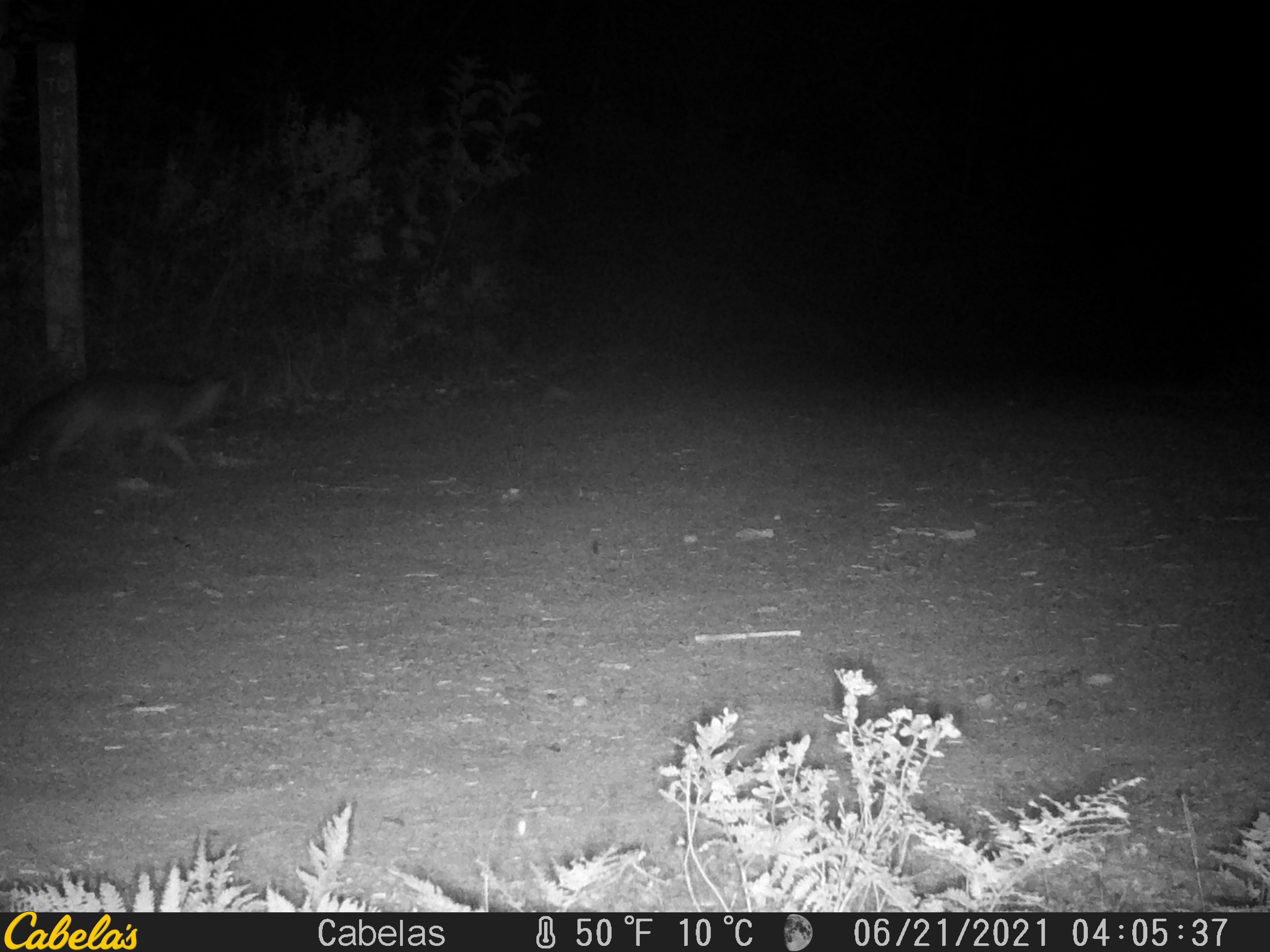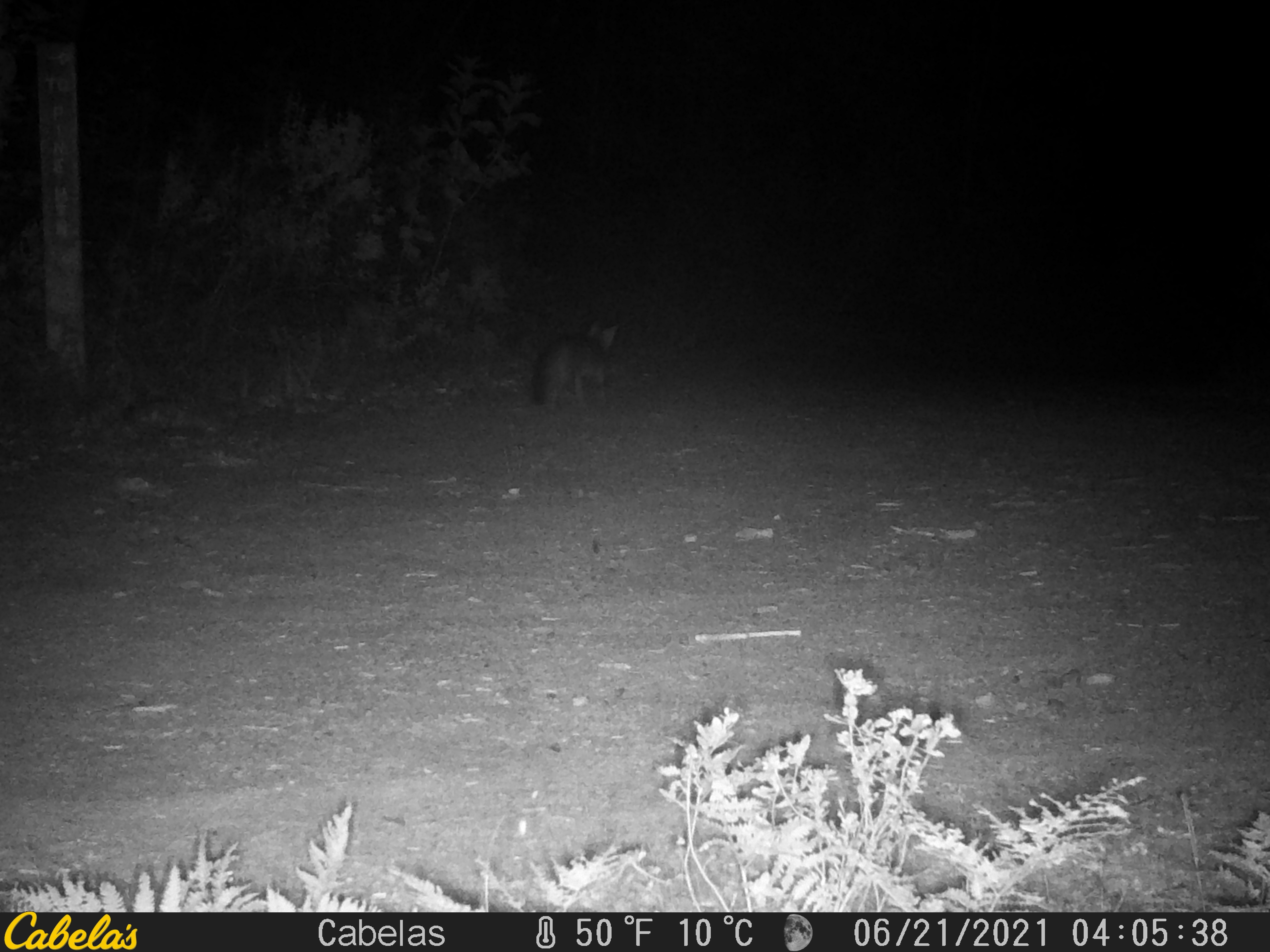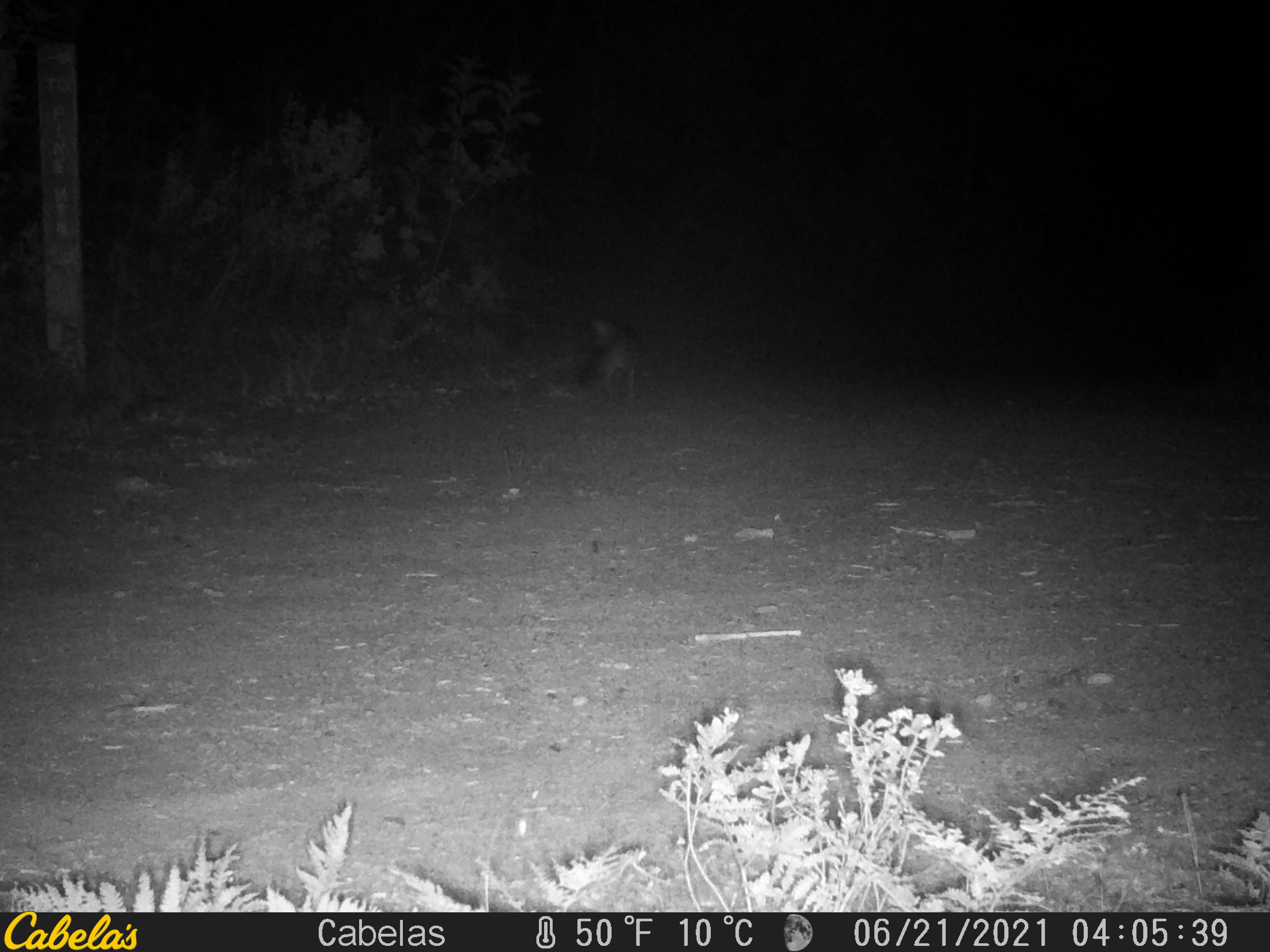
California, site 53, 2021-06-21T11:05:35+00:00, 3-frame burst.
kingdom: Animalia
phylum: Chordata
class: Mammalia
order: Carnivora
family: Canidae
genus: Urocyon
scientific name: Urocyon cinereoargenteus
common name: gray fox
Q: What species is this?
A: Gray fox (Urocyon cinereoargenteus).